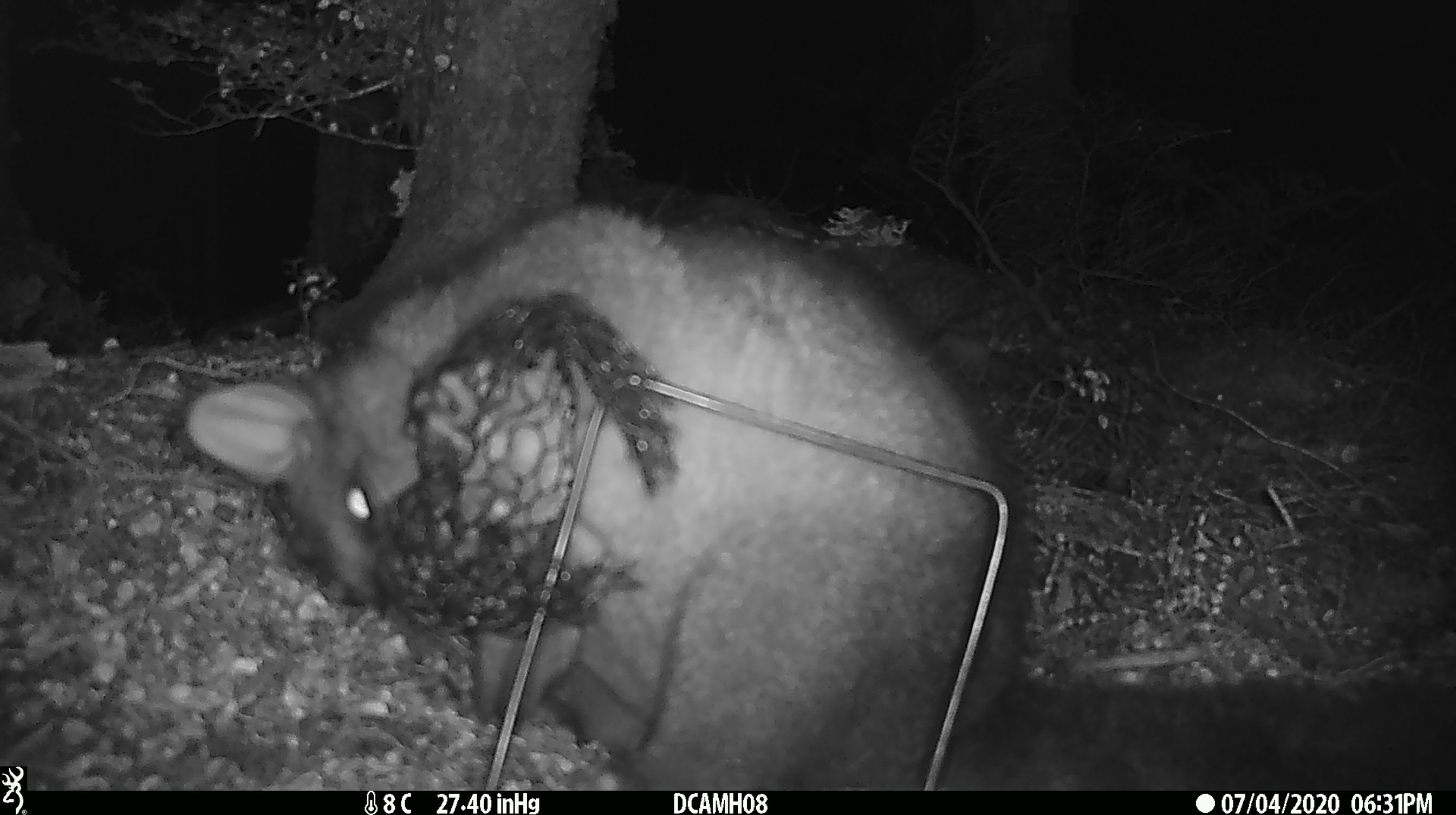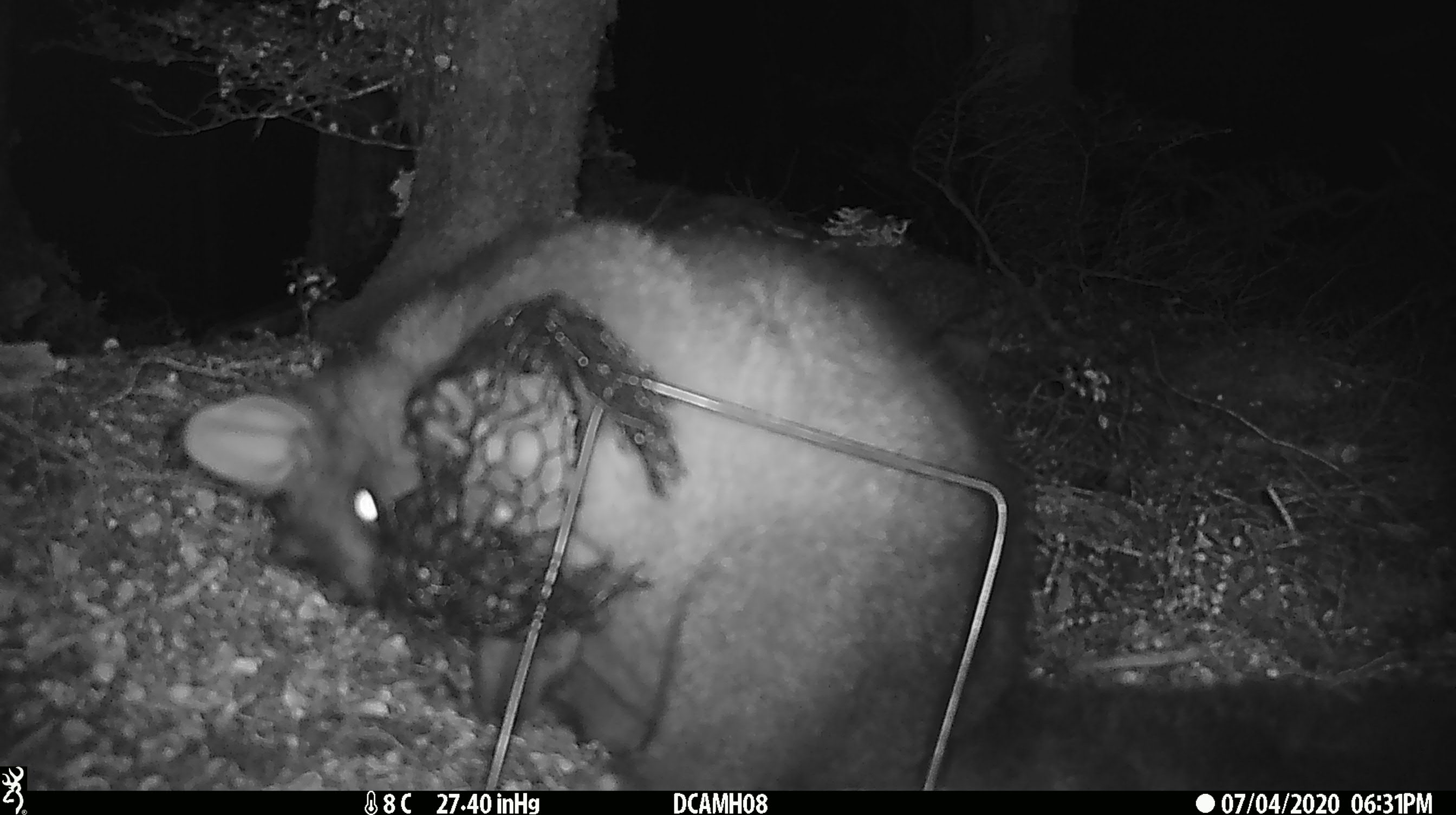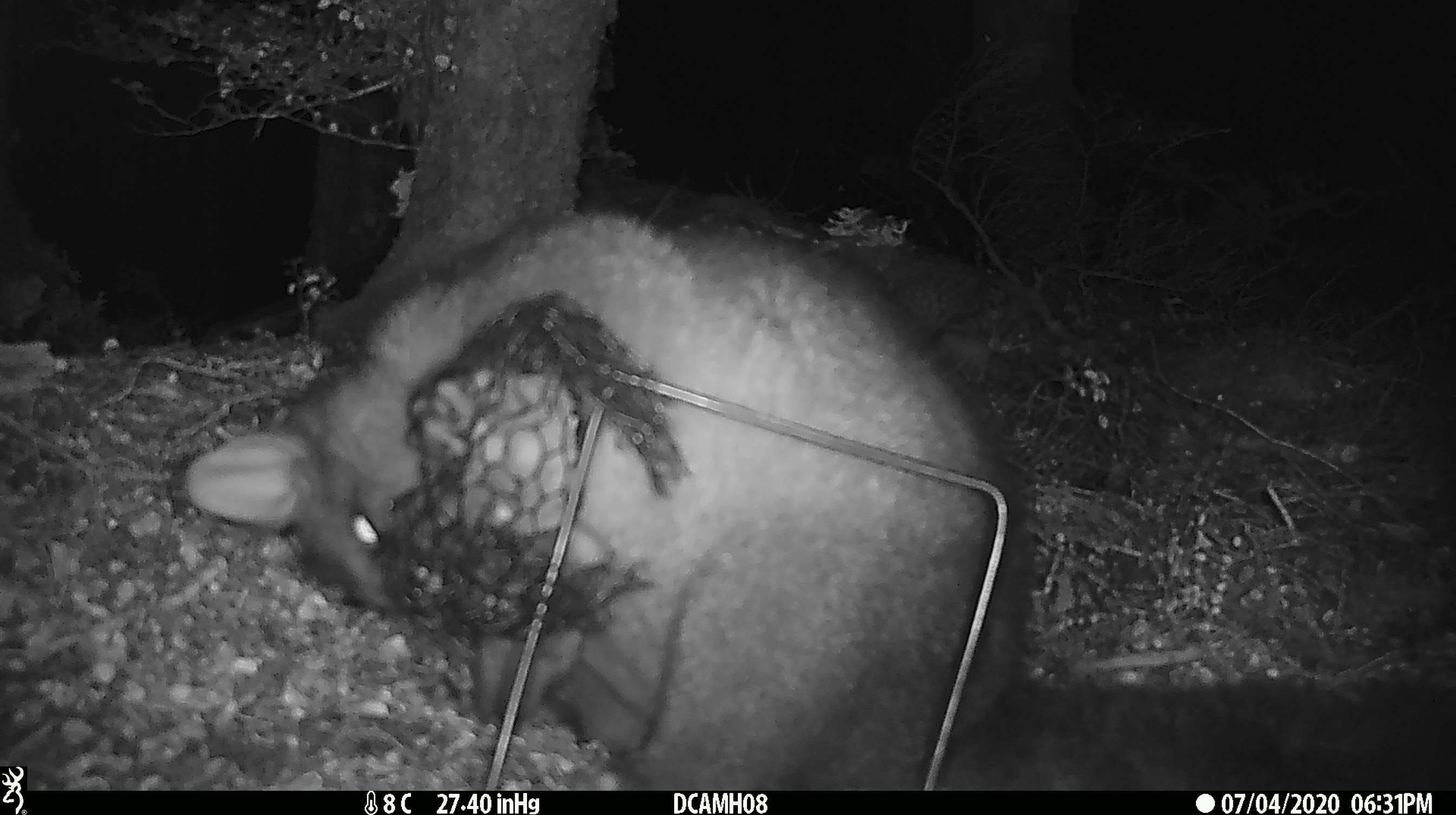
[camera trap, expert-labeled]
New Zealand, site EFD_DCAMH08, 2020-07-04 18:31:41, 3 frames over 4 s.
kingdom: Animalia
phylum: Chordata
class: Mammalia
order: Diprotodontia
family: Phalangeridae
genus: Trichosurus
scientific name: Trichosurus vulpecula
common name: common brushtail possum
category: possum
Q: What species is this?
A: Possum (common brushtail possum) (Trichosurus vulpecula).